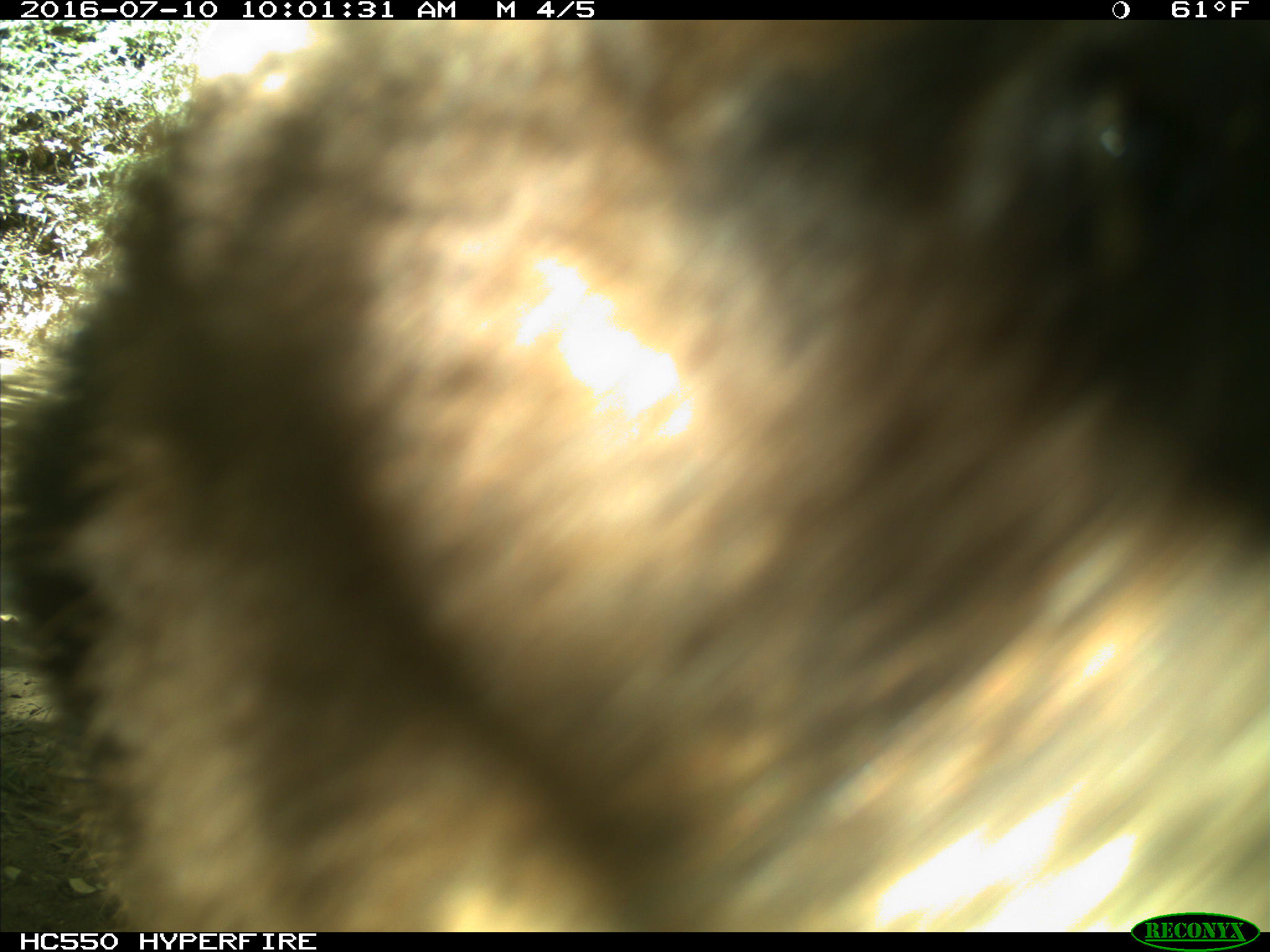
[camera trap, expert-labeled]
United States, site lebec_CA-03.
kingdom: Animalia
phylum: Chordata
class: Mammalia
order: Carnivora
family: Ursidae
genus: Ursus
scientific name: Ursus americanus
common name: american black bear